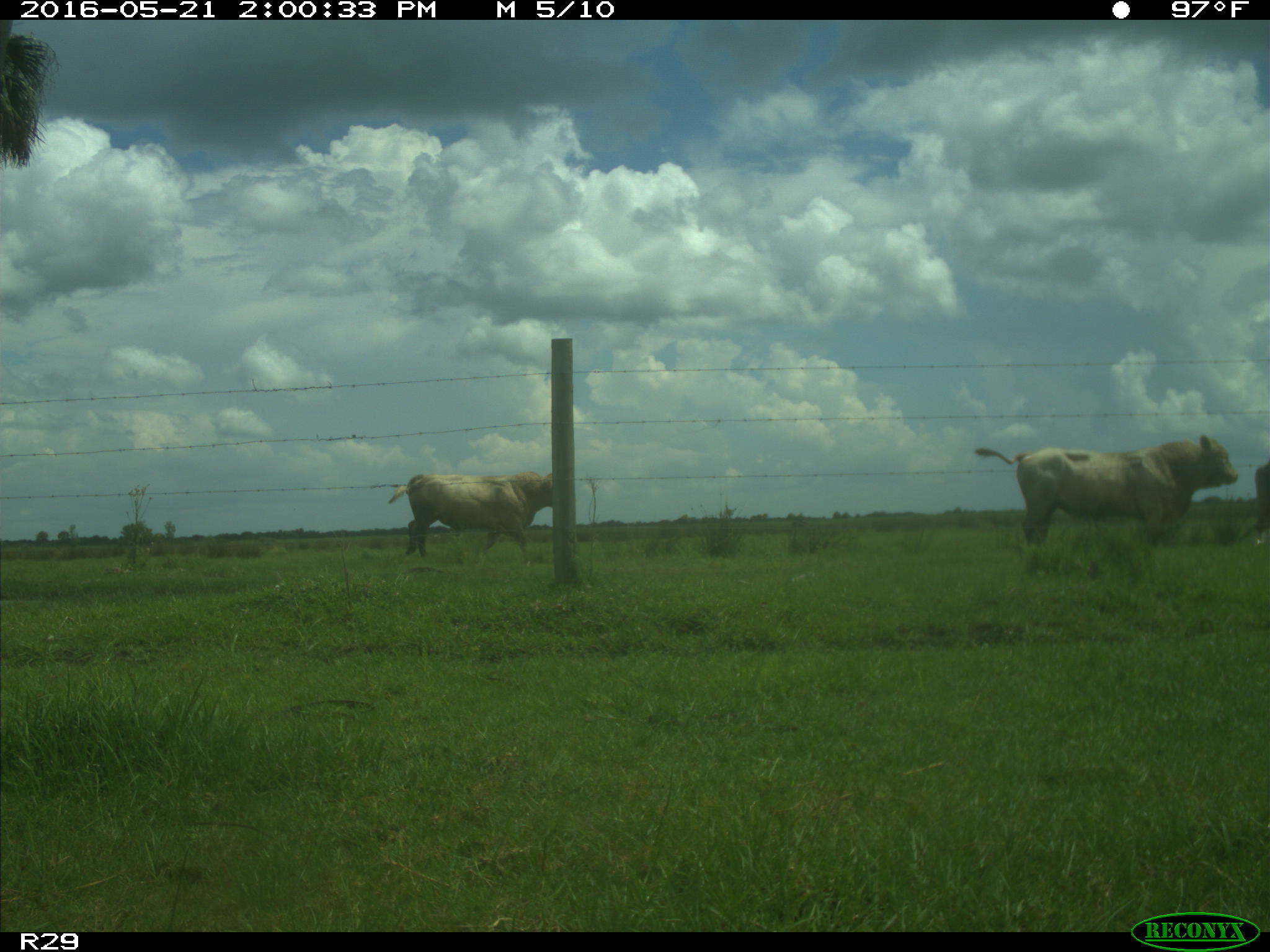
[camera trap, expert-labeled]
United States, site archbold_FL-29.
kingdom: Animalia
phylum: Chordata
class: Mammalia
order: Artiodactyla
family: Bovidae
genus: Bos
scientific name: Bos taurus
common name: domestic cow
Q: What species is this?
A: Bos taurus (domestic cow).